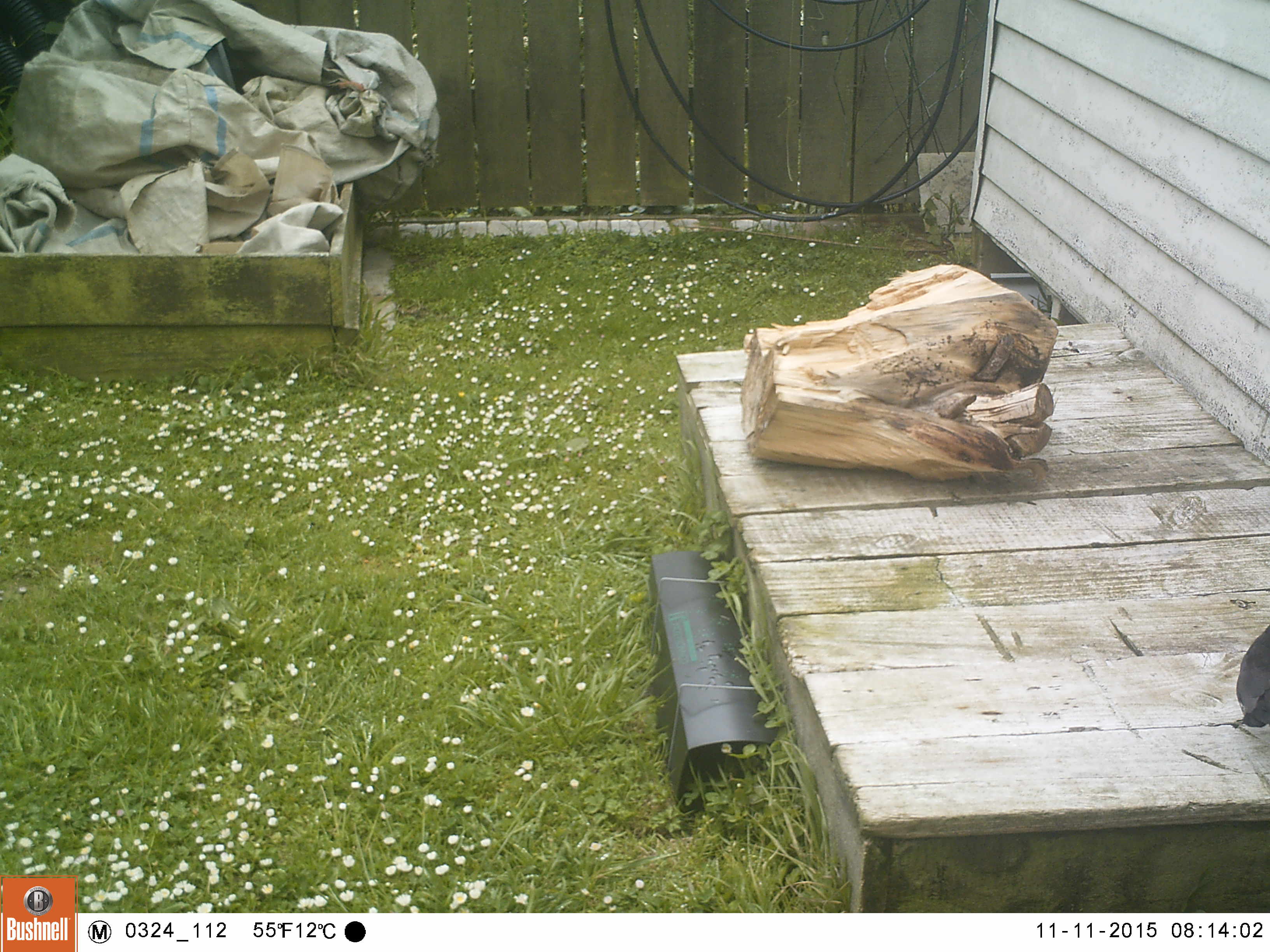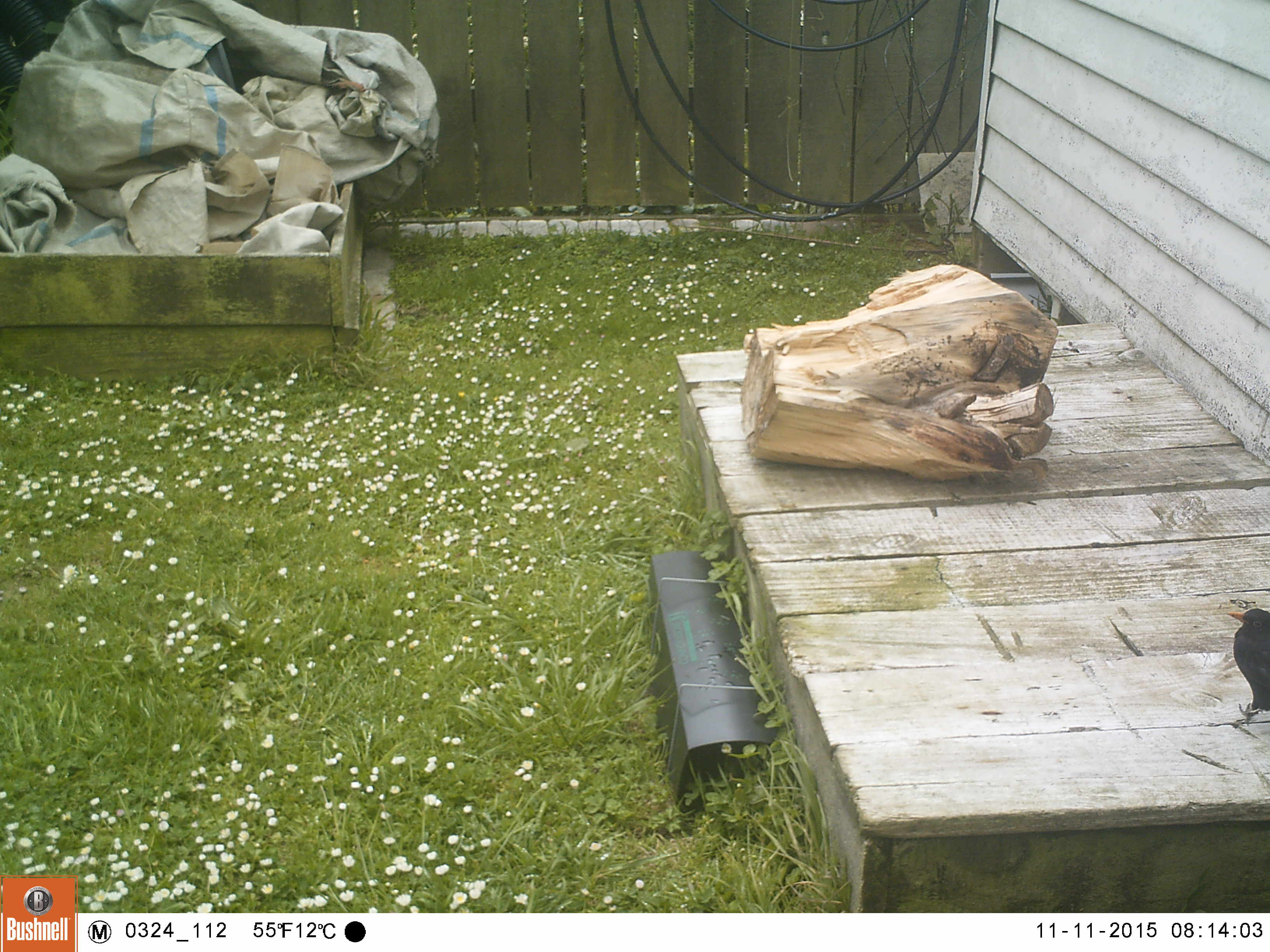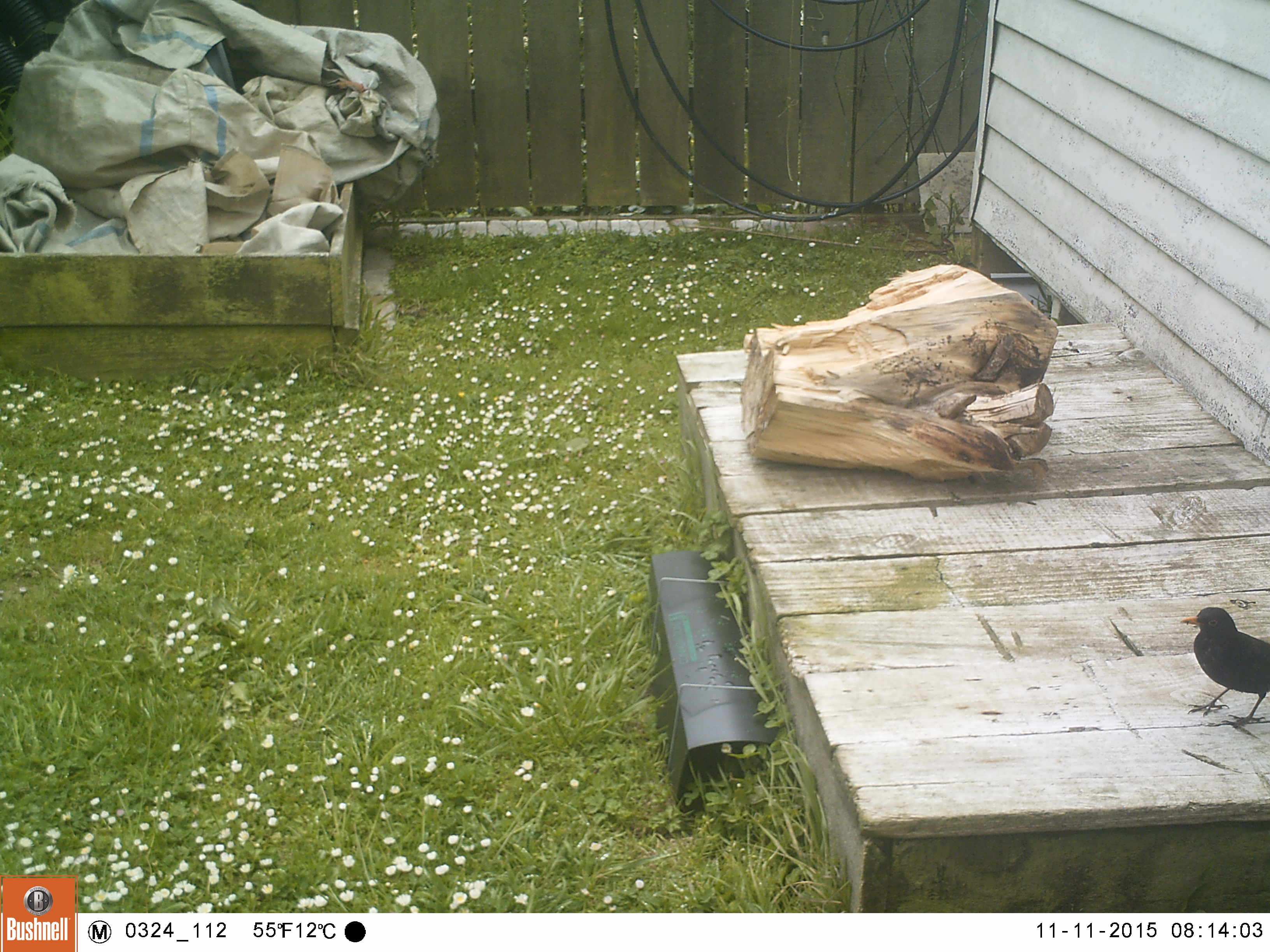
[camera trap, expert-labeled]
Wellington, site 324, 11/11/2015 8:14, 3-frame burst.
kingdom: Animalia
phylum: Chordata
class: Aves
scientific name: Aves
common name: bird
Bird (Aves).